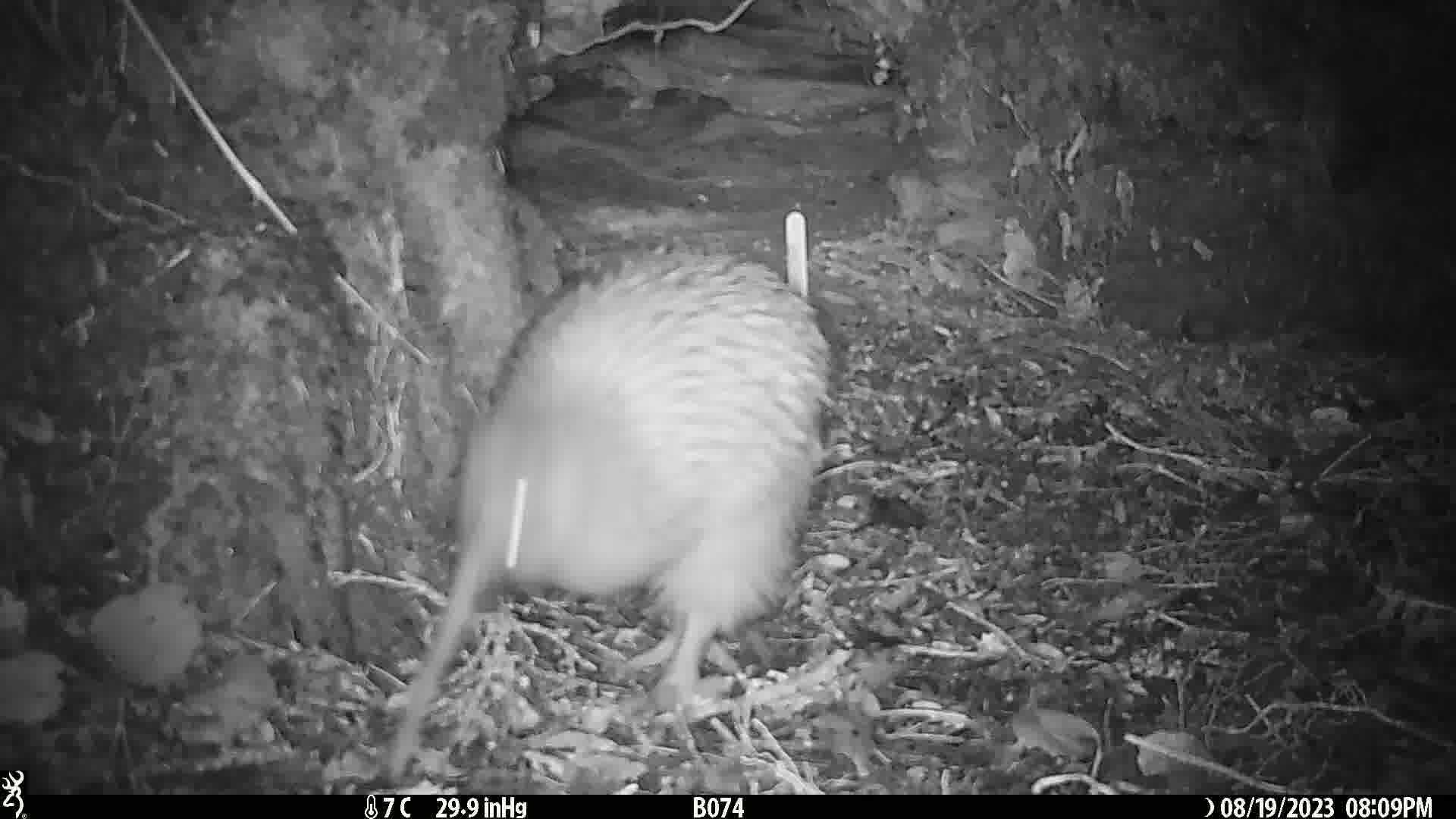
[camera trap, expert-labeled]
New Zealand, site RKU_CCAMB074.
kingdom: Animalia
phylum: Chordata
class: Aves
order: Apterygiformes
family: Apterygidae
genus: Apteryx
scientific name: Apteryx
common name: kiwi